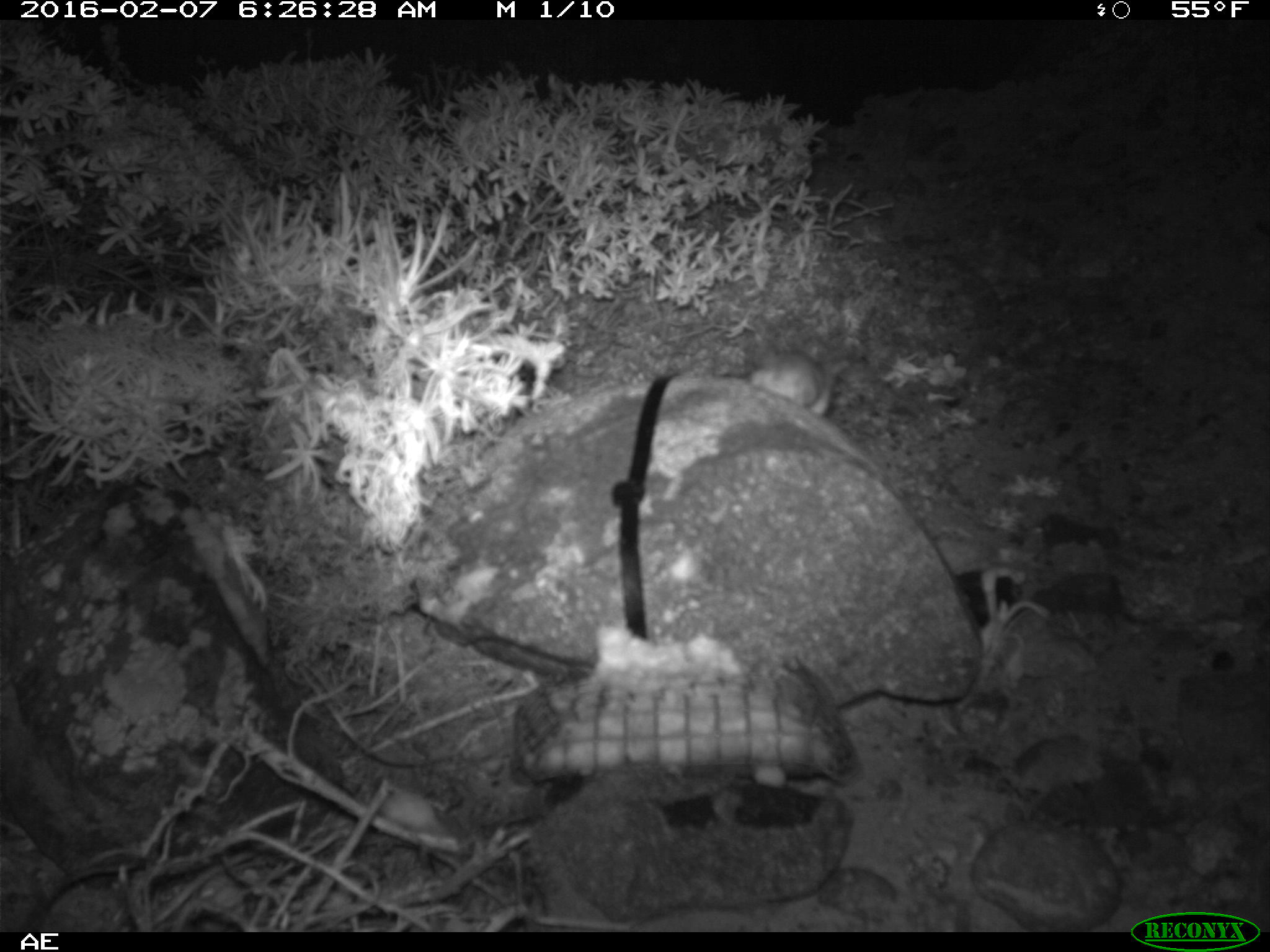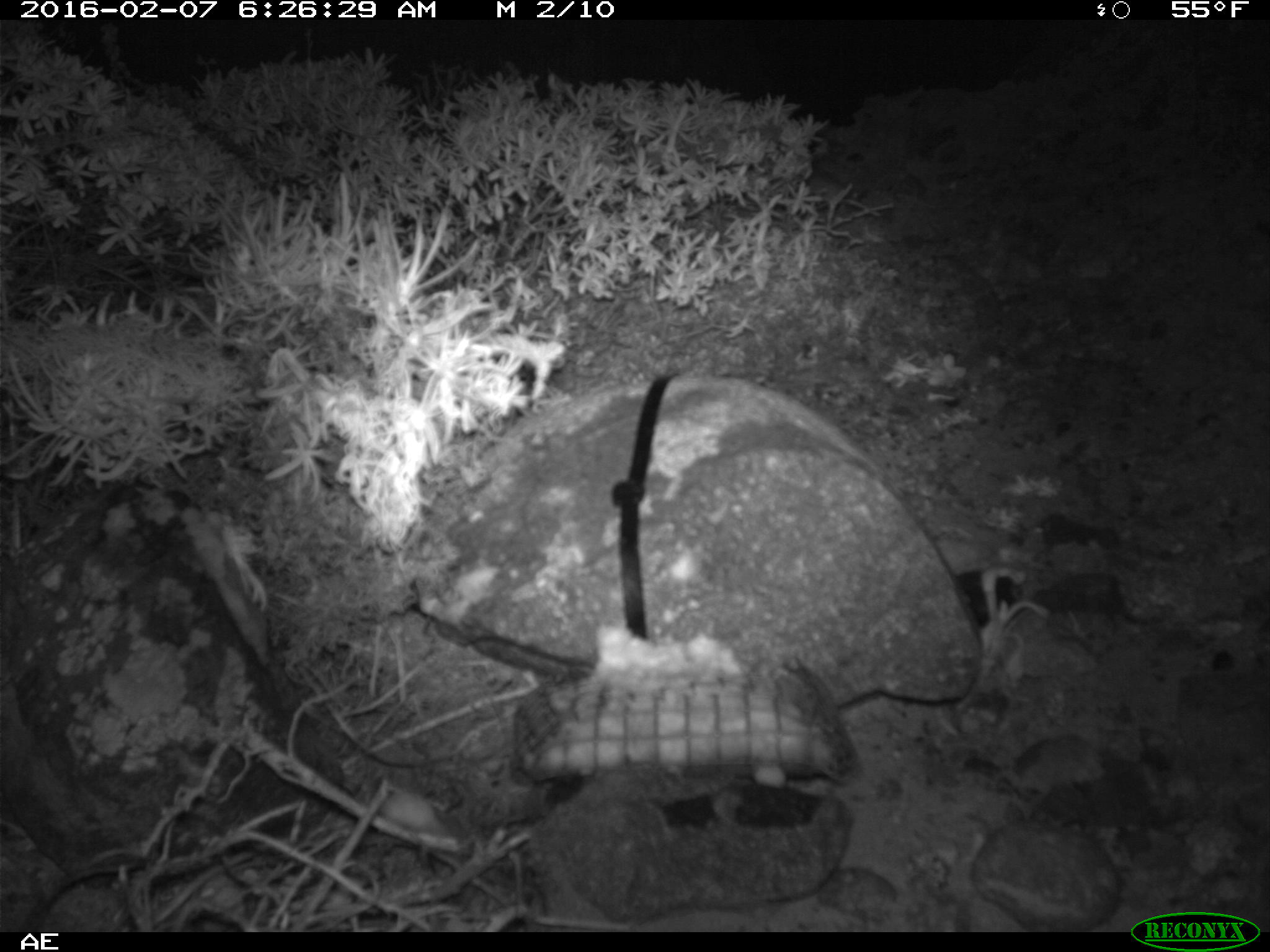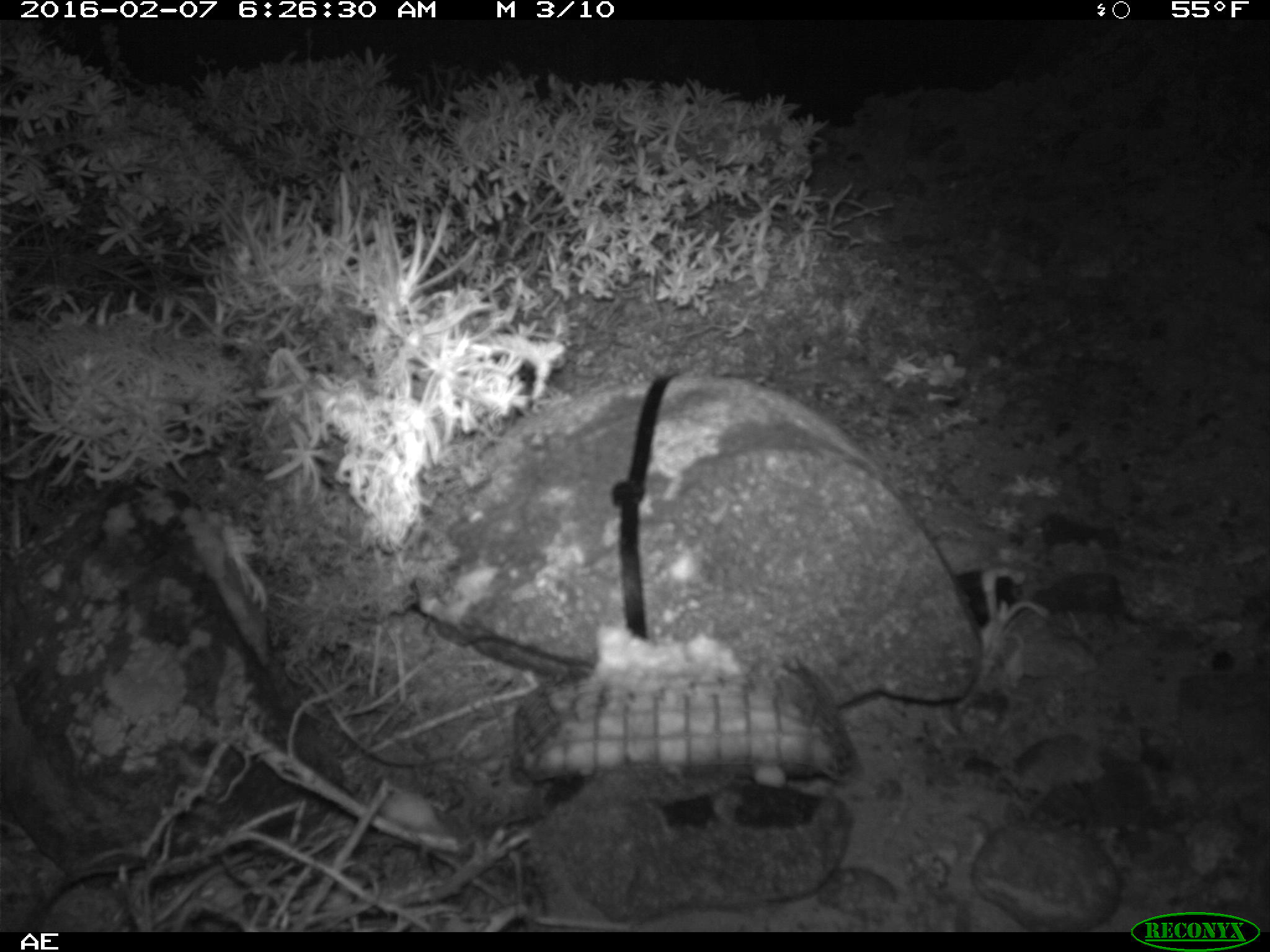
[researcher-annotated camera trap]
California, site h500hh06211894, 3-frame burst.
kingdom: Animalia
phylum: Chordata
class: Mammalia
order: Rodentia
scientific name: Rodentia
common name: rodent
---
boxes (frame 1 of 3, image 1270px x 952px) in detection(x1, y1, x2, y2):
rodent: detection(750, 337, 848, 418)